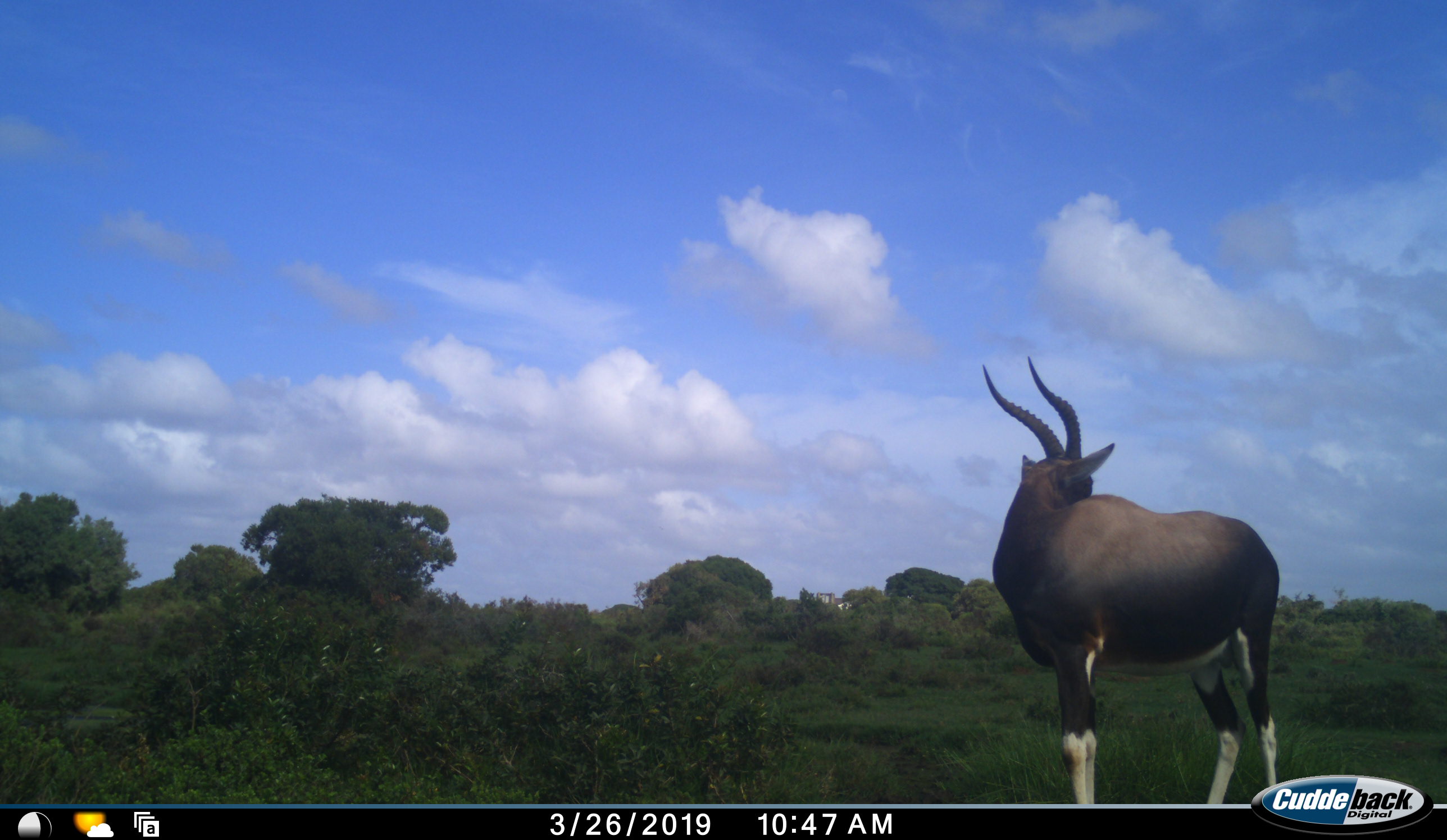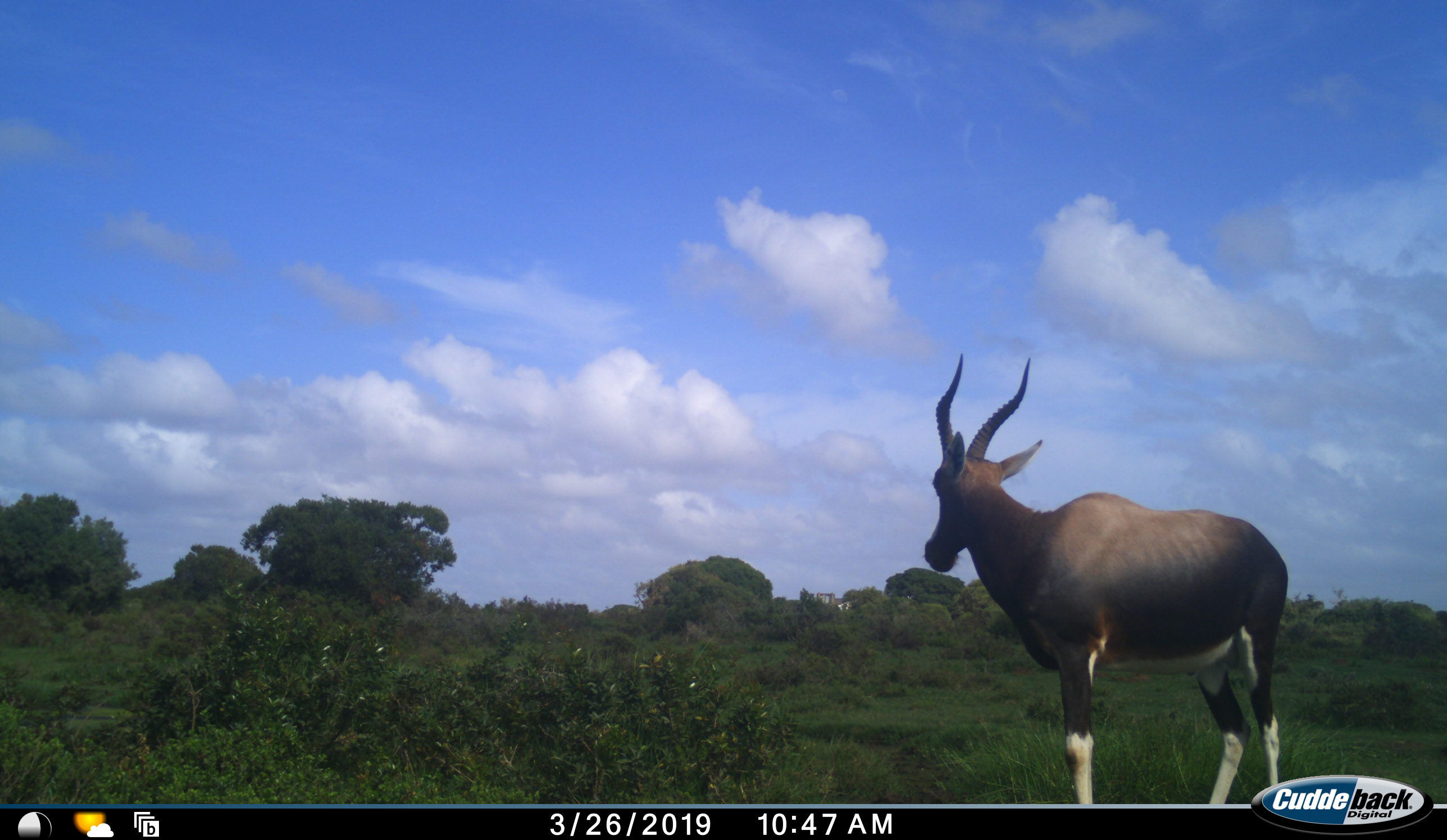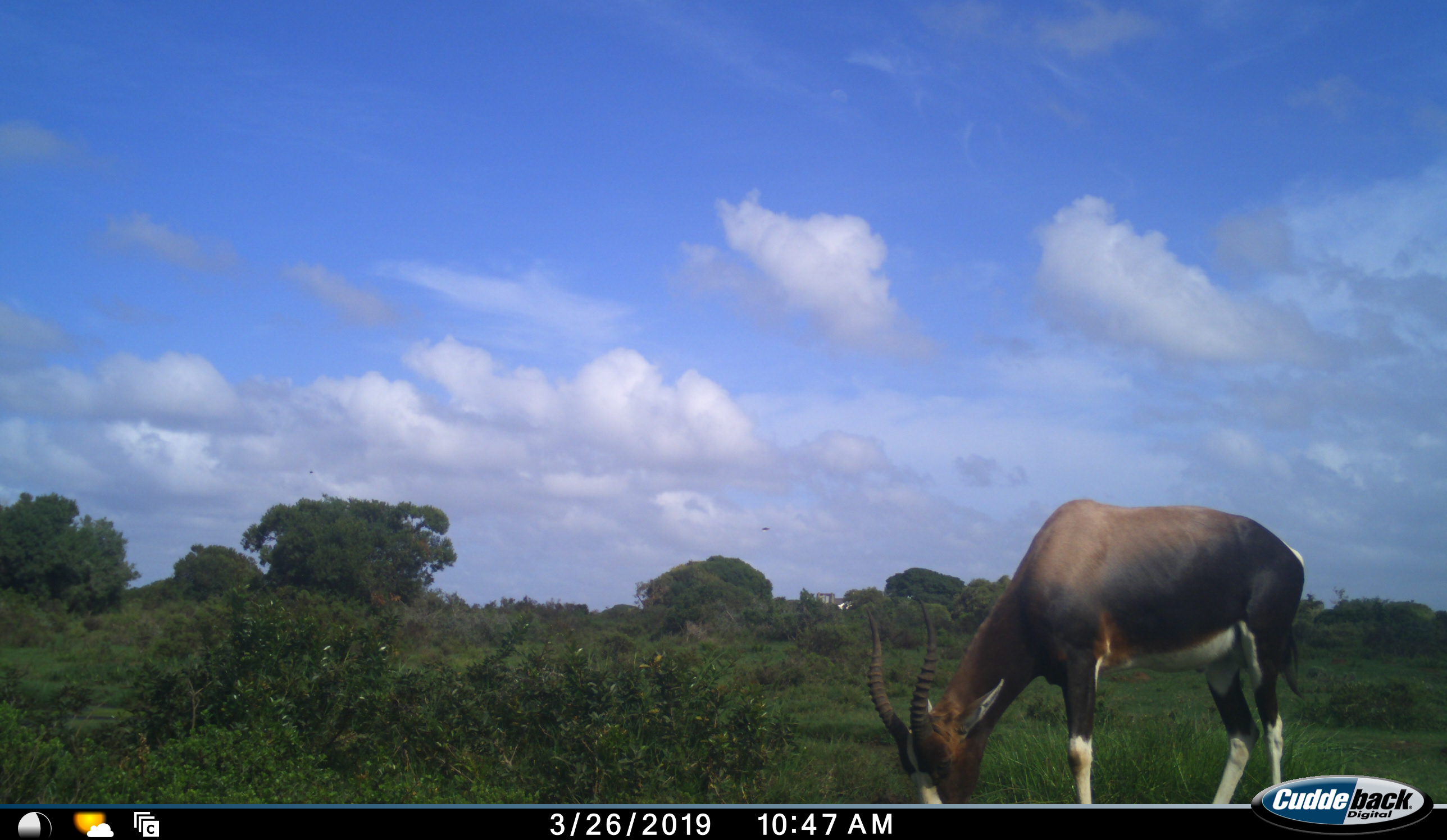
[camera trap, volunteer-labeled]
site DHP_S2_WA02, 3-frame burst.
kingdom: Animalia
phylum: Chordata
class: Mammalia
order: Artiodactyla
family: Bovidae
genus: Damaliscus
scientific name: Damaliscus pygargus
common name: bontebok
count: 1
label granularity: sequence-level